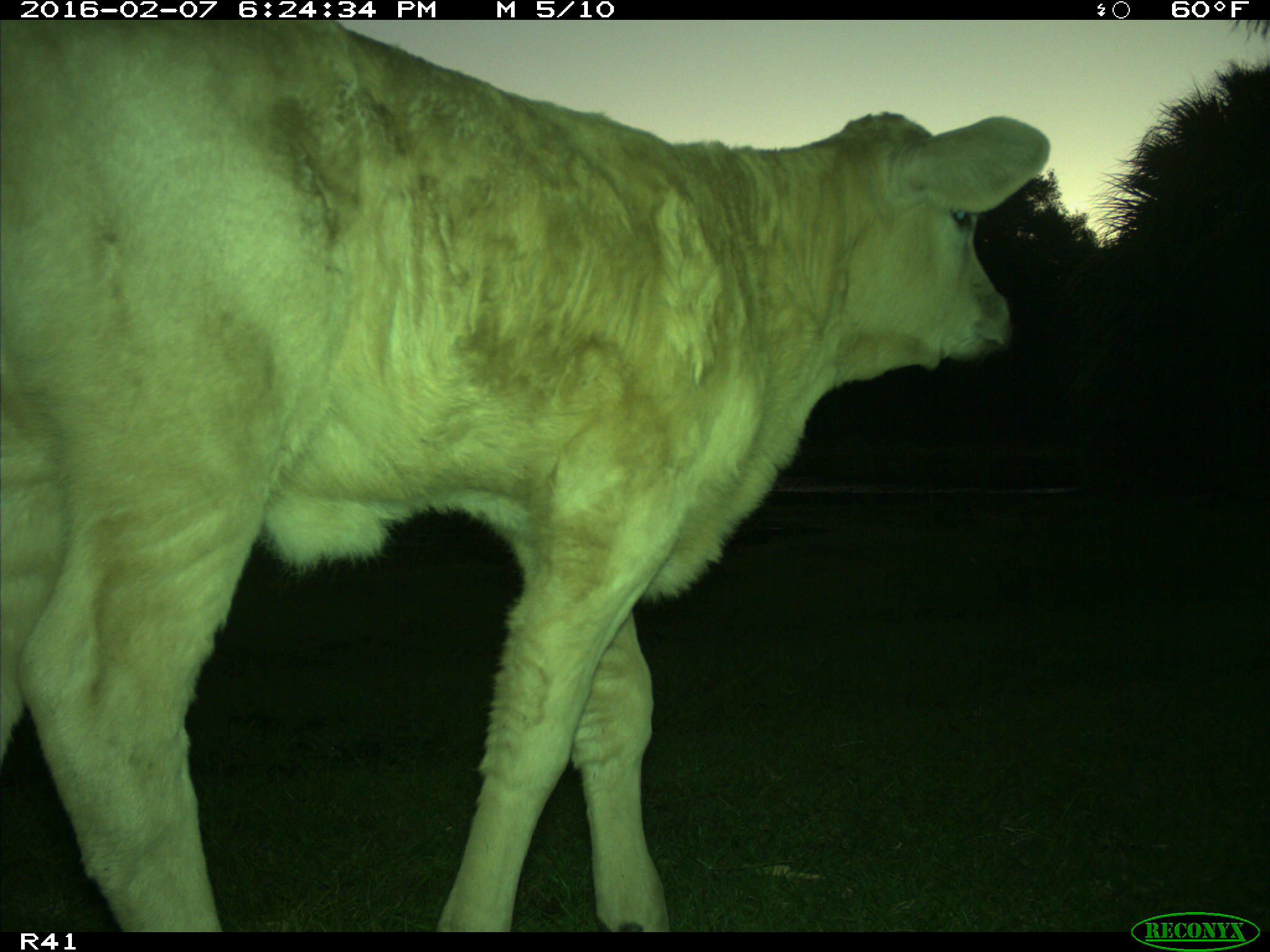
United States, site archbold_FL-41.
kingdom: Animalia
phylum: Chordata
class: Mammalia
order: Artiodactyla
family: Bovidae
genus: Bos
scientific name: Bos taurus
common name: domestic cow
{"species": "Bos taurus (domestic cow)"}